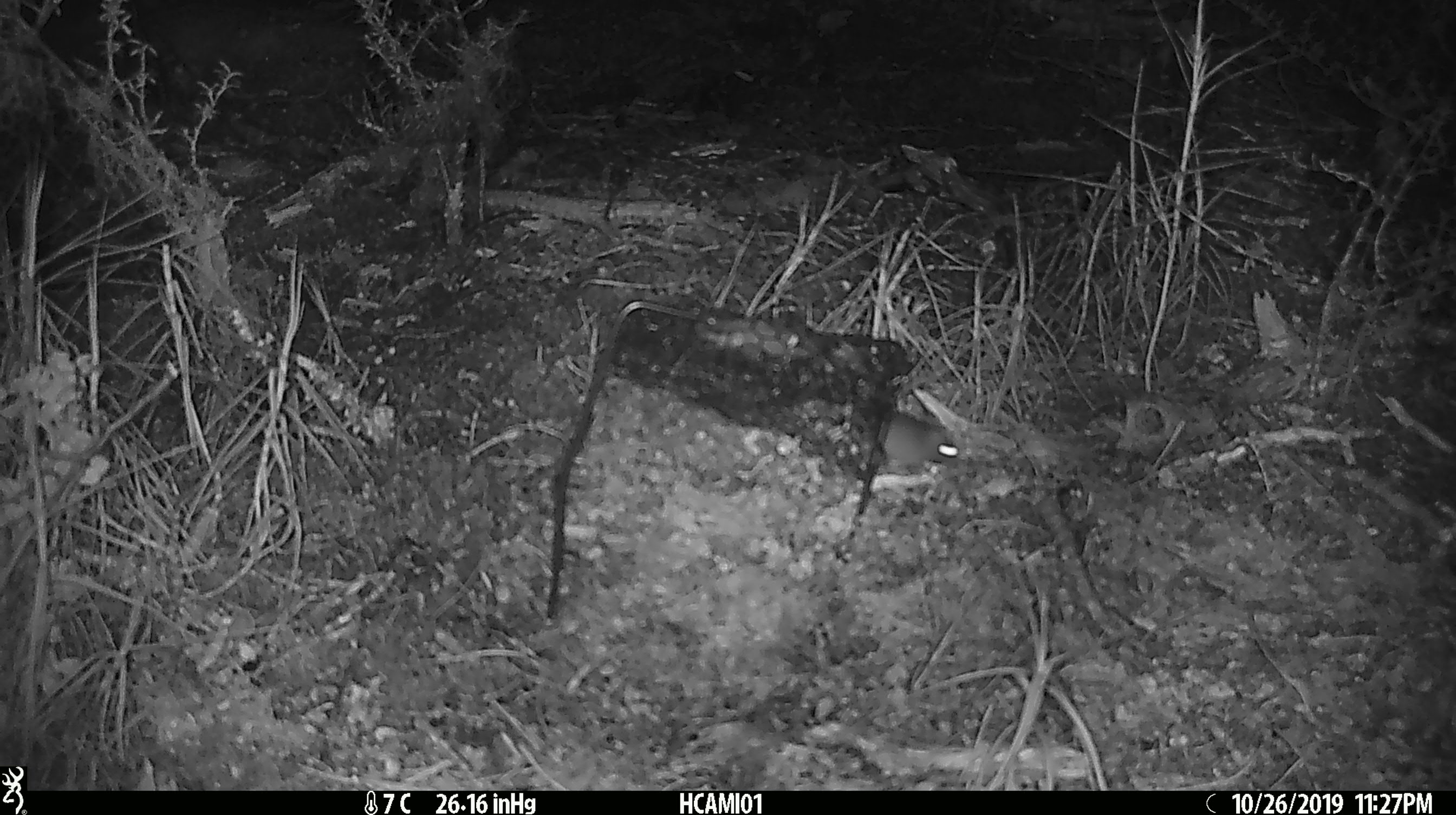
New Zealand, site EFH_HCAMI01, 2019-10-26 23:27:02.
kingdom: Animalia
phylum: Chordata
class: Mammalia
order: Rodentia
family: Muridae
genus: Mus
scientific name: Mus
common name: mouse